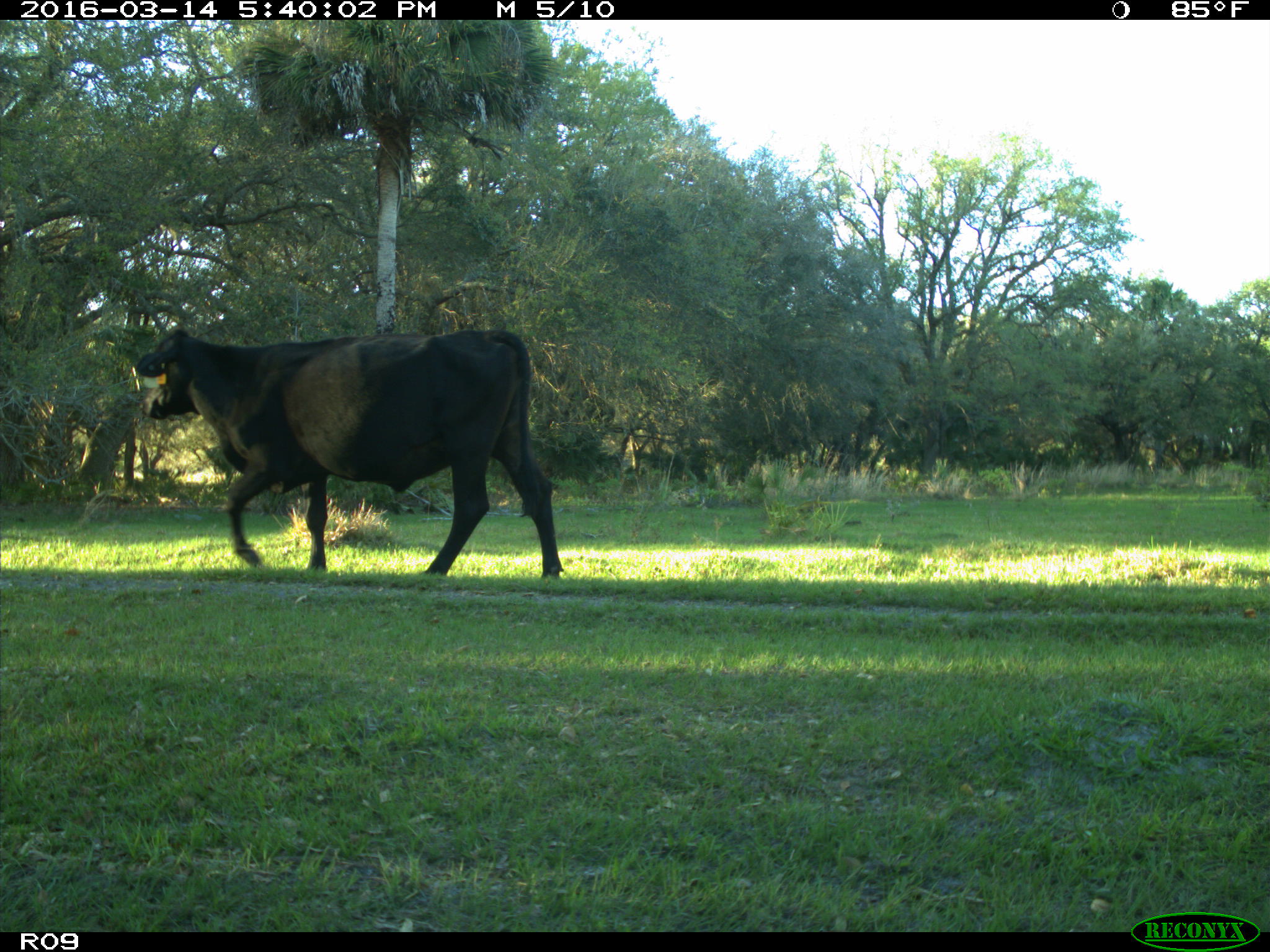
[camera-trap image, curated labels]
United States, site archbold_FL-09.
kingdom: Animalia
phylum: Chordata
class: Mammalia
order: Artiodactyla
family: Bovidae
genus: Bos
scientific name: Bos taurus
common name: domestic cow